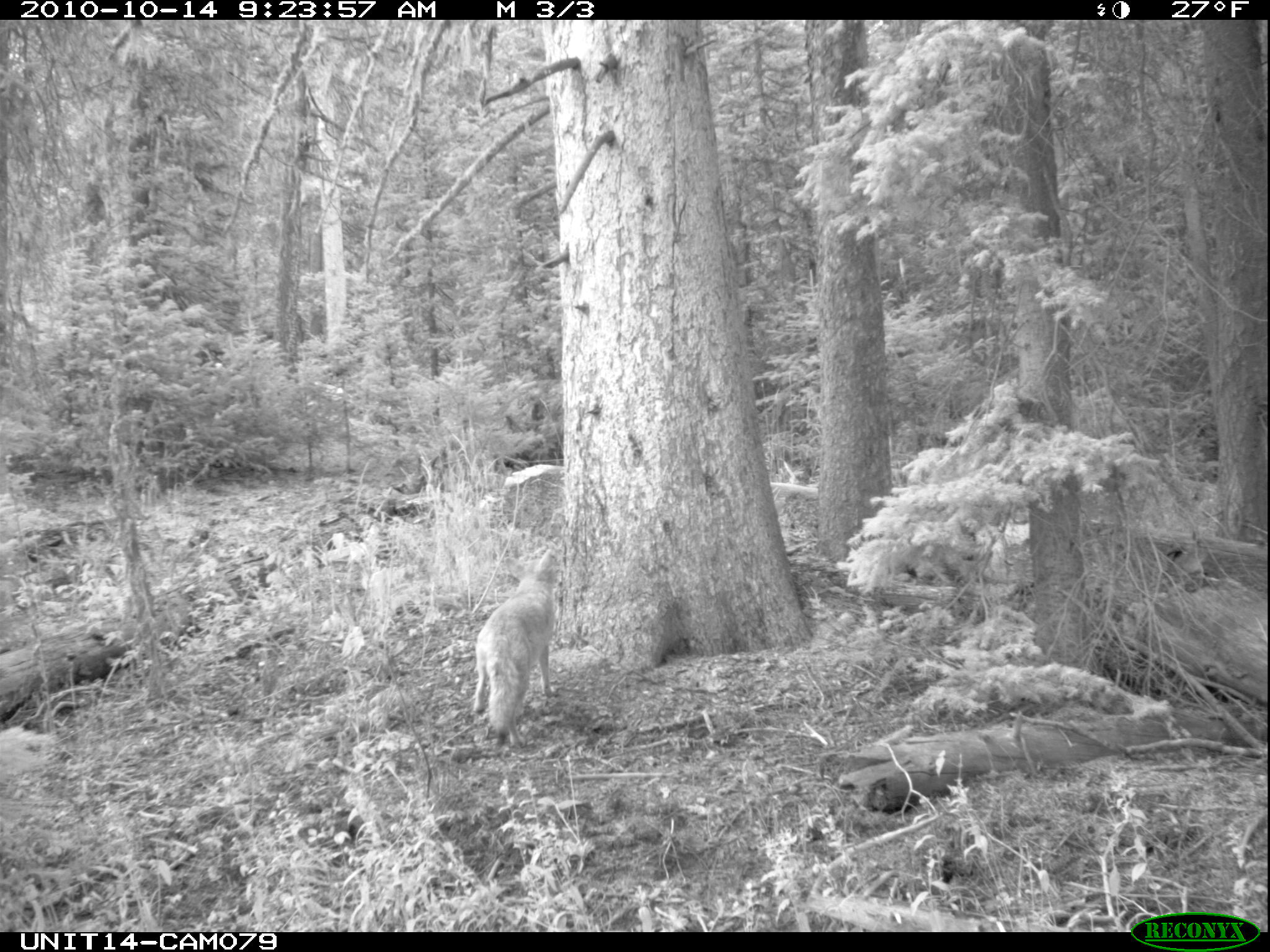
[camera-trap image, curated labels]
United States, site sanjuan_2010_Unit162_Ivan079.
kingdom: Animalia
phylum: Chordata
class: Mammalia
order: Carnivora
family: Canidae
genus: Canis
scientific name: Canis latrans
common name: coyote